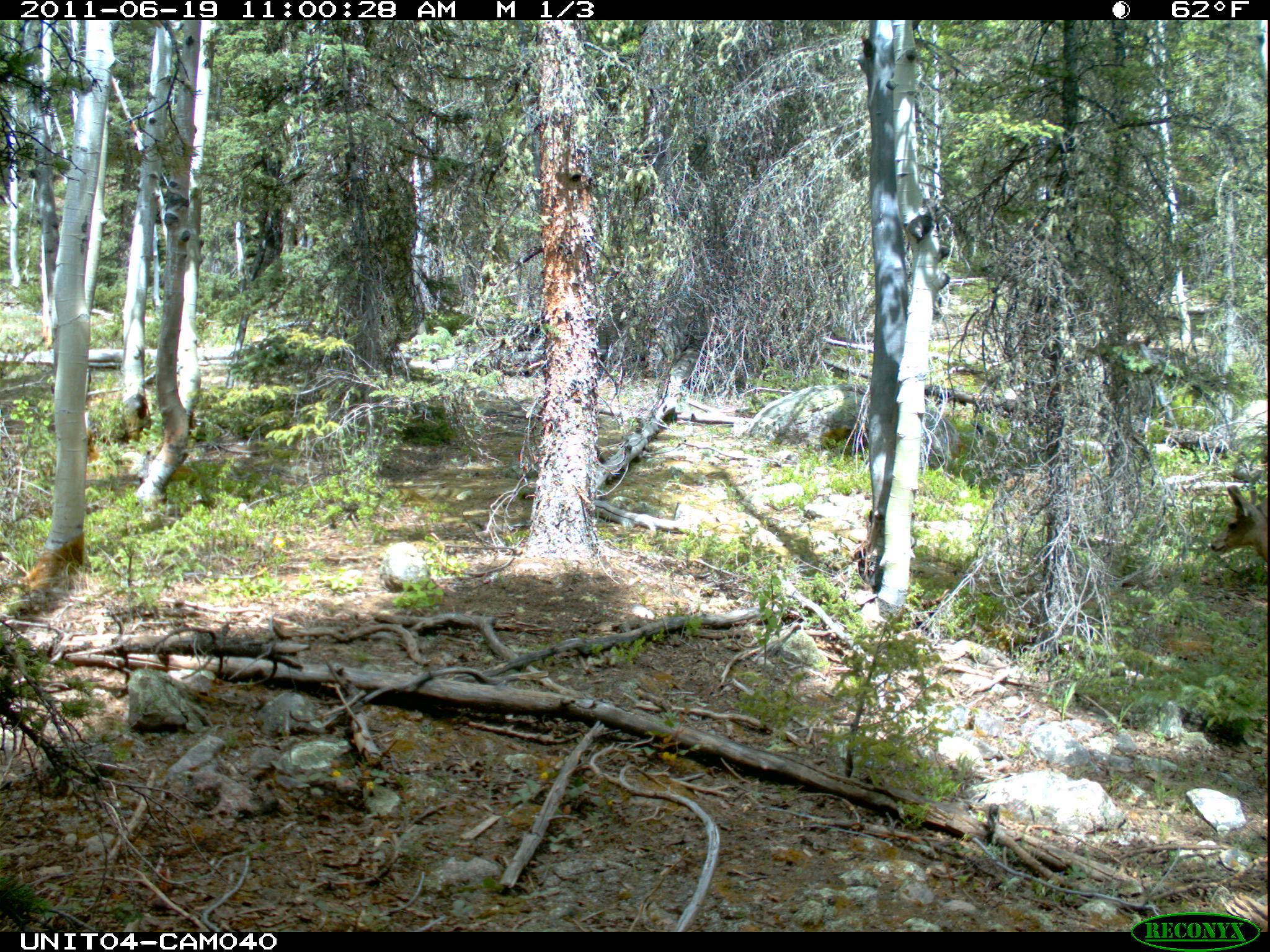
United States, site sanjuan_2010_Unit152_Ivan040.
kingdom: Animalia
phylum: Chordata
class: Mammalia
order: Artiodactyla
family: Cervidae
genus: Odocoileus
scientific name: Odocoileus hemionus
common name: mule deer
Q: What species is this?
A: Odocoileus hemionus (mule deer).